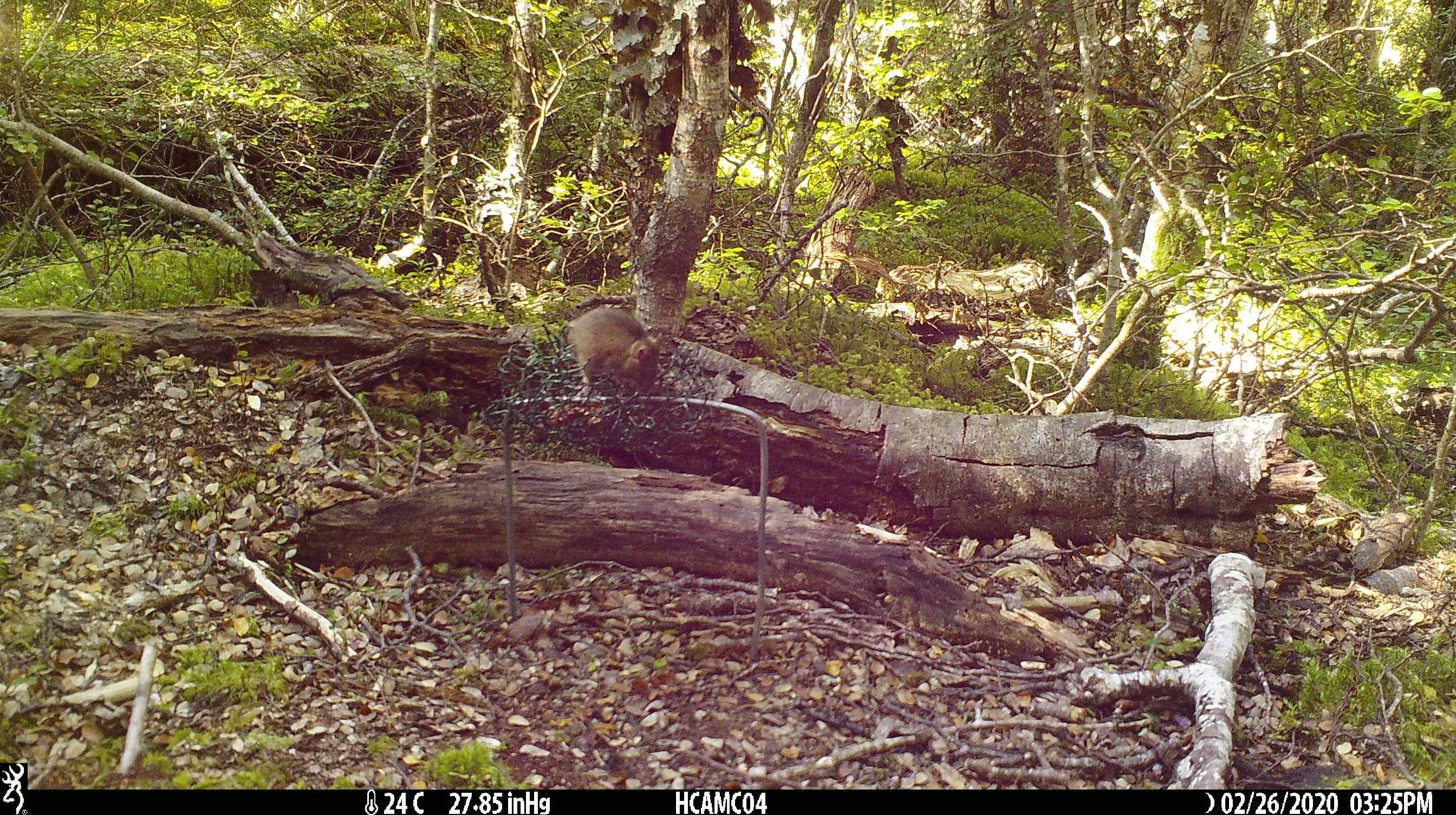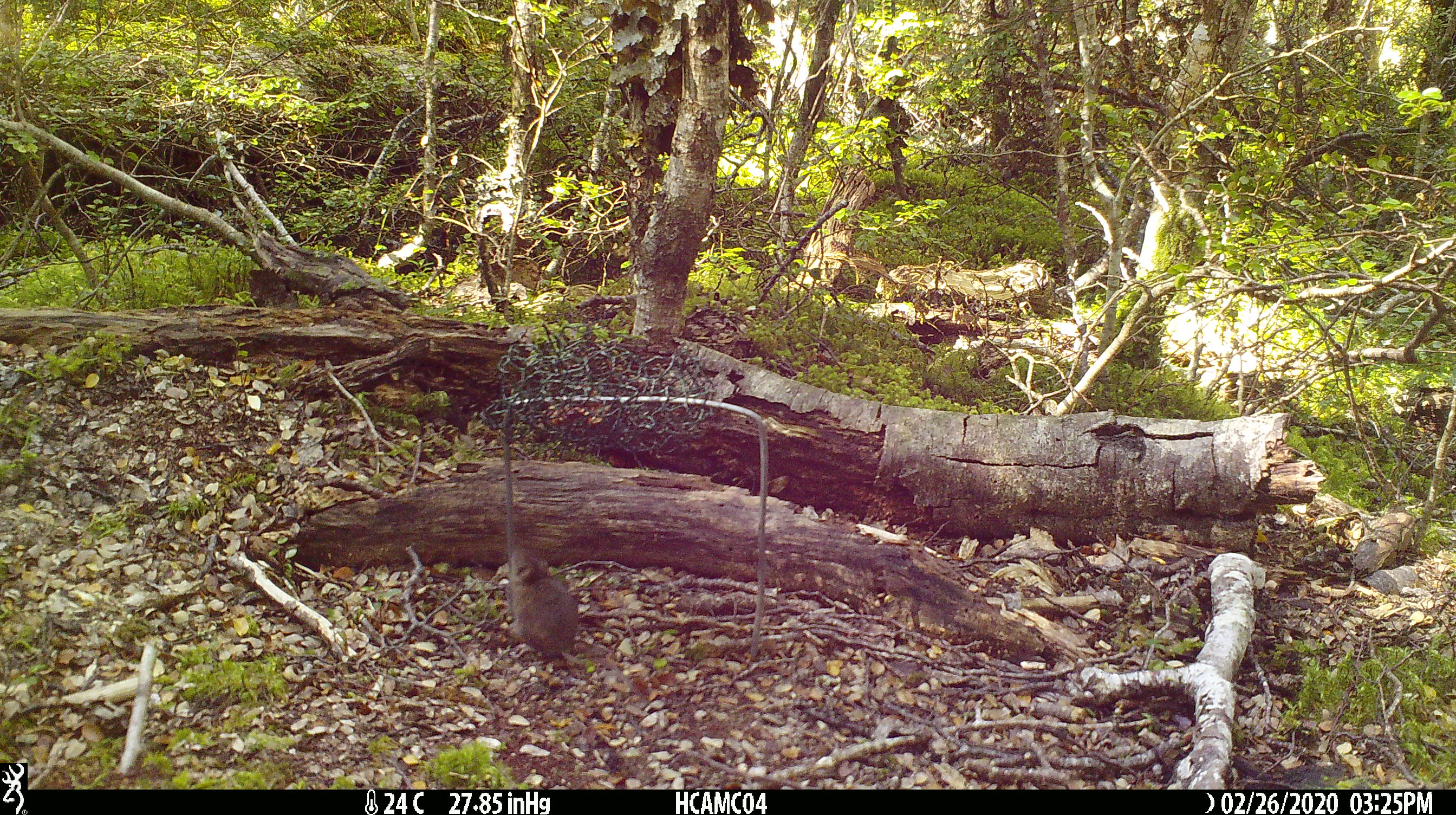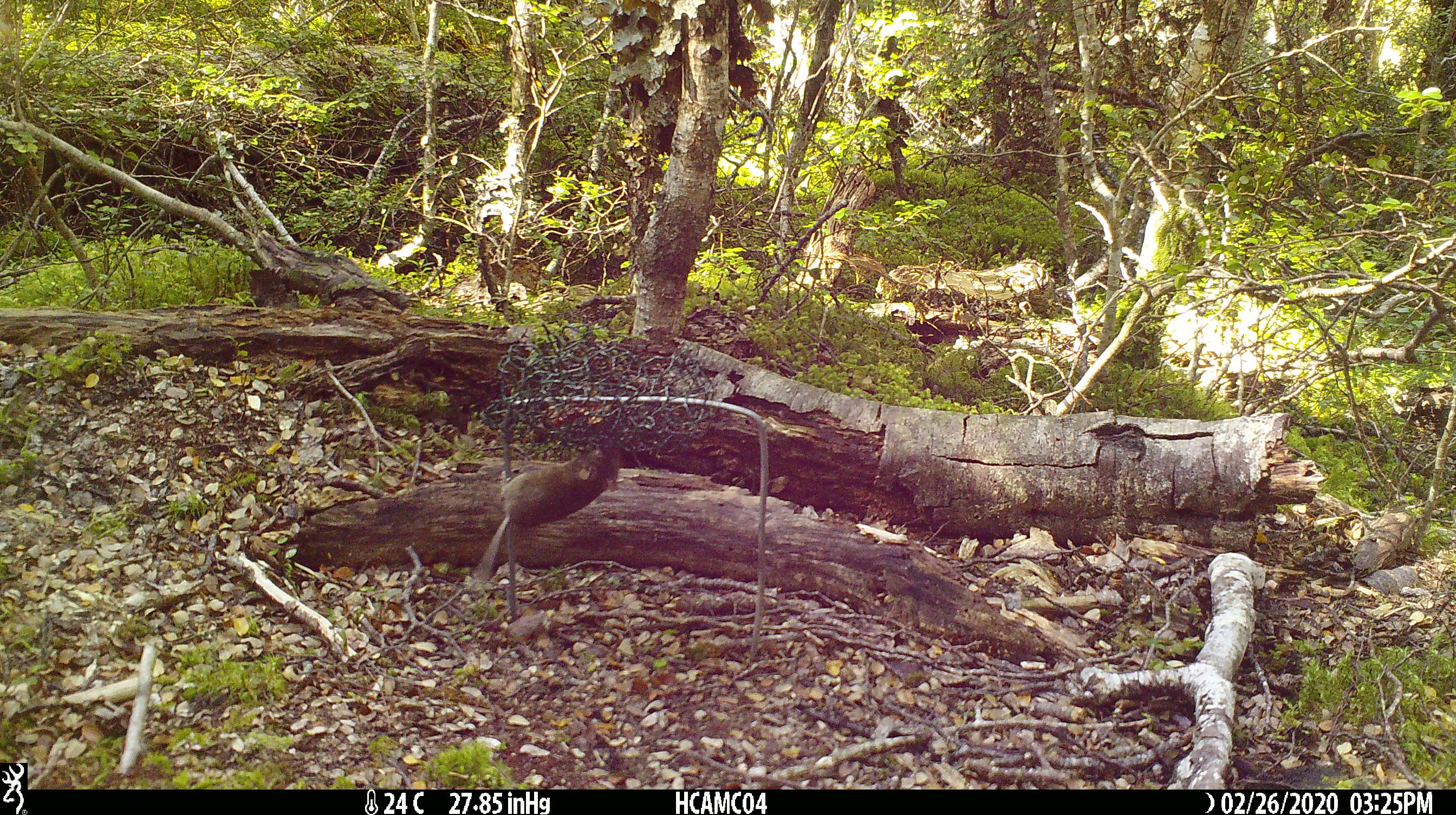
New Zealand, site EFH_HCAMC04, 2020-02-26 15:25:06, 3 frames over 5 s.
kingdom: Animalia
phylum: Chordata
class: Mammalia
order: Rodentia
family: Muridae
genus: Mus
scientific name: Mus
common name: mouse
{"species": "mouse (Mus)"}